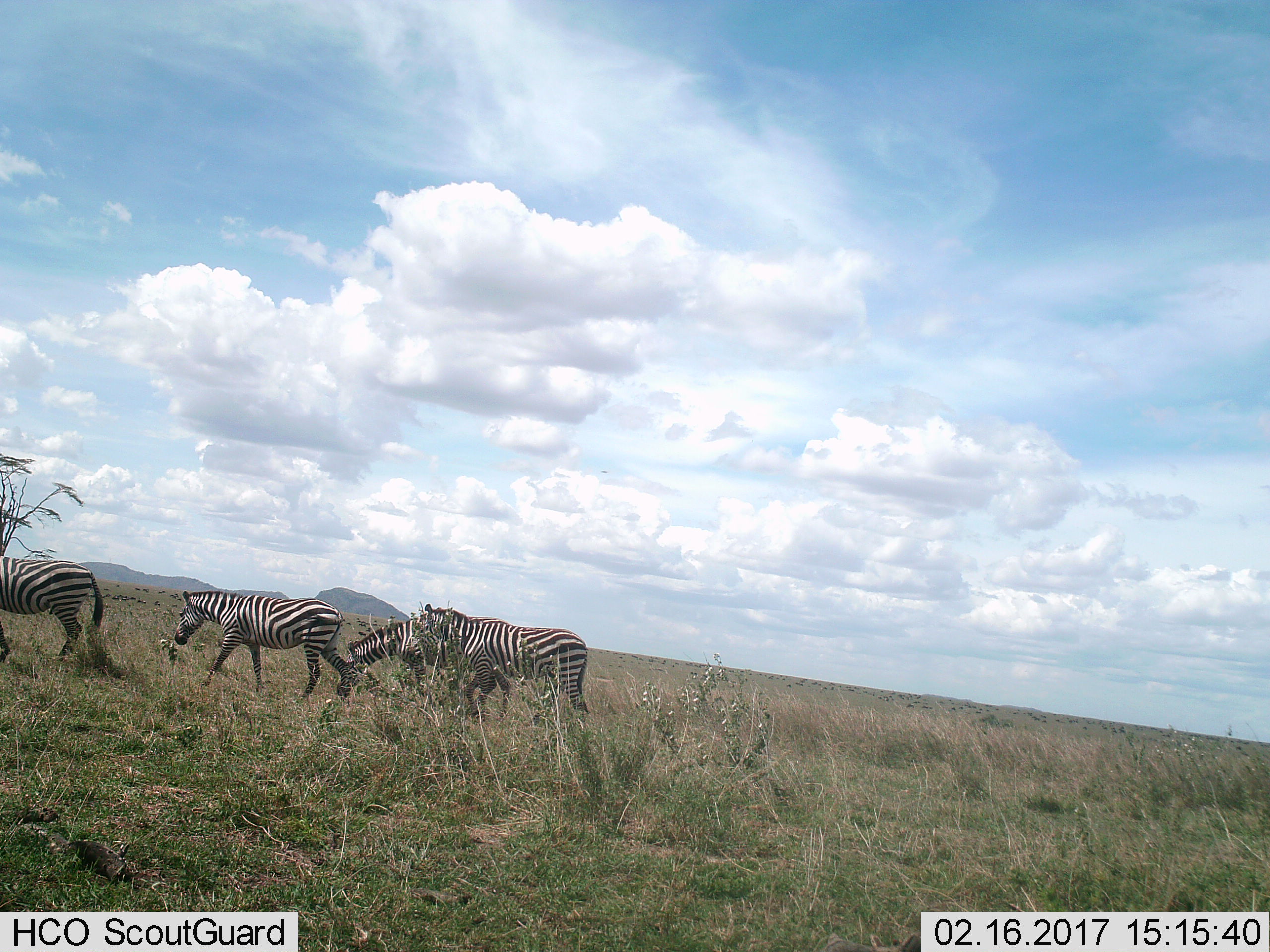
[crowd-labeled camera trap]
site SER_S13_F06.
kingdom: Animalia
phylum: Chordata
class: Mammalia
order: Perissodactyla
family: Equidae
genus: Equus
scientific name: Equus quagga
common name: plains zebra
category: zebraplains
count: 4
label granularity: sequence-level